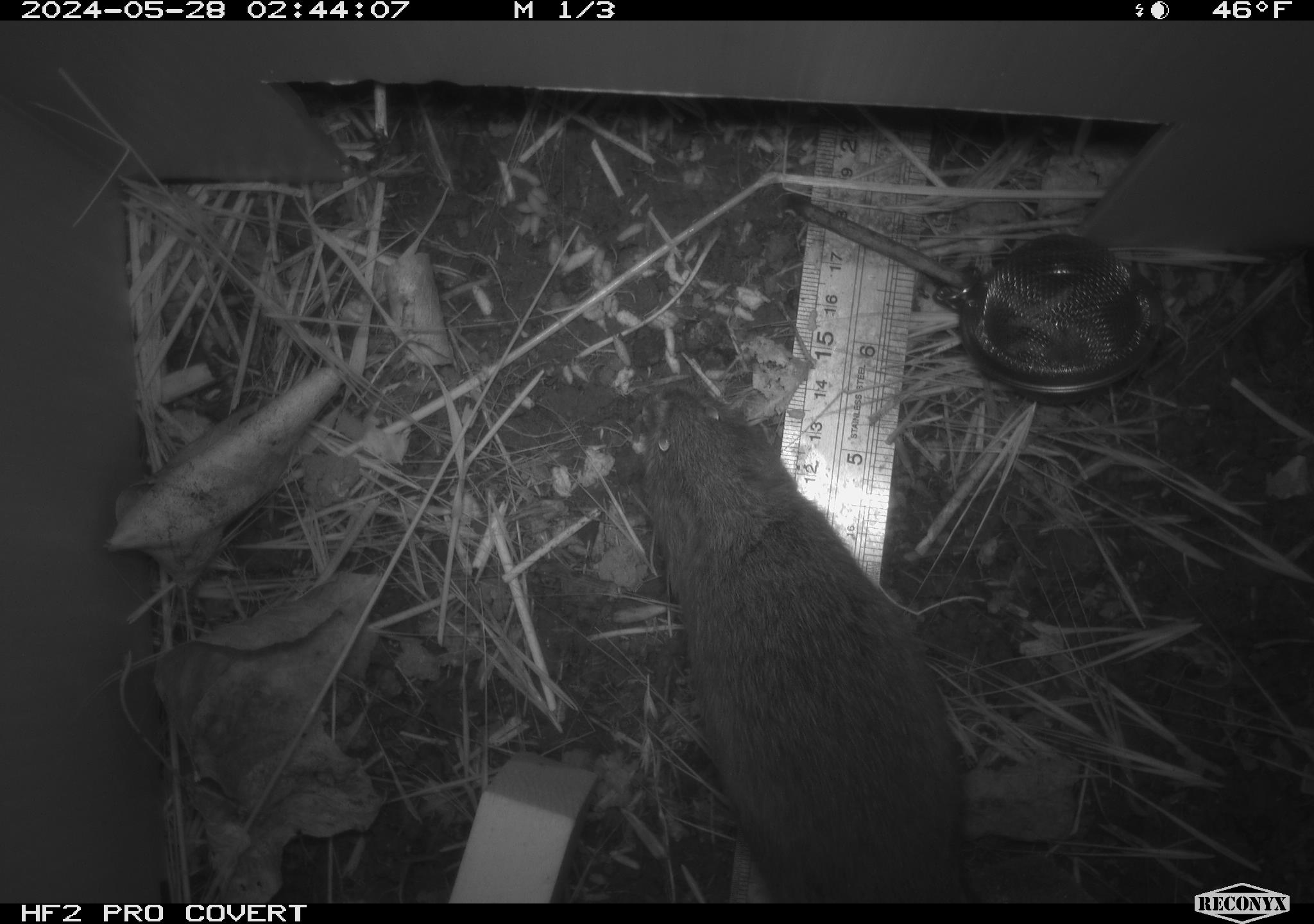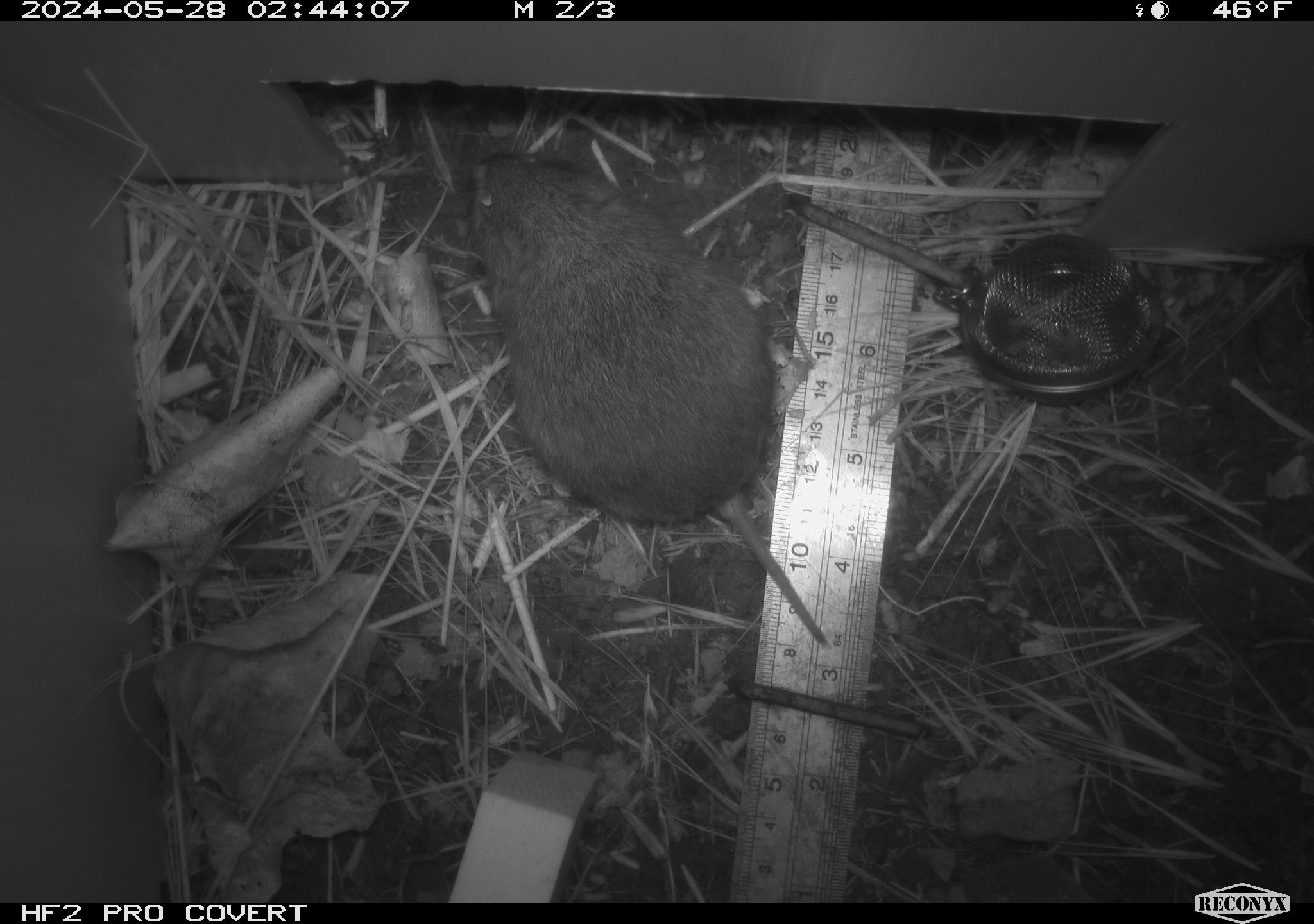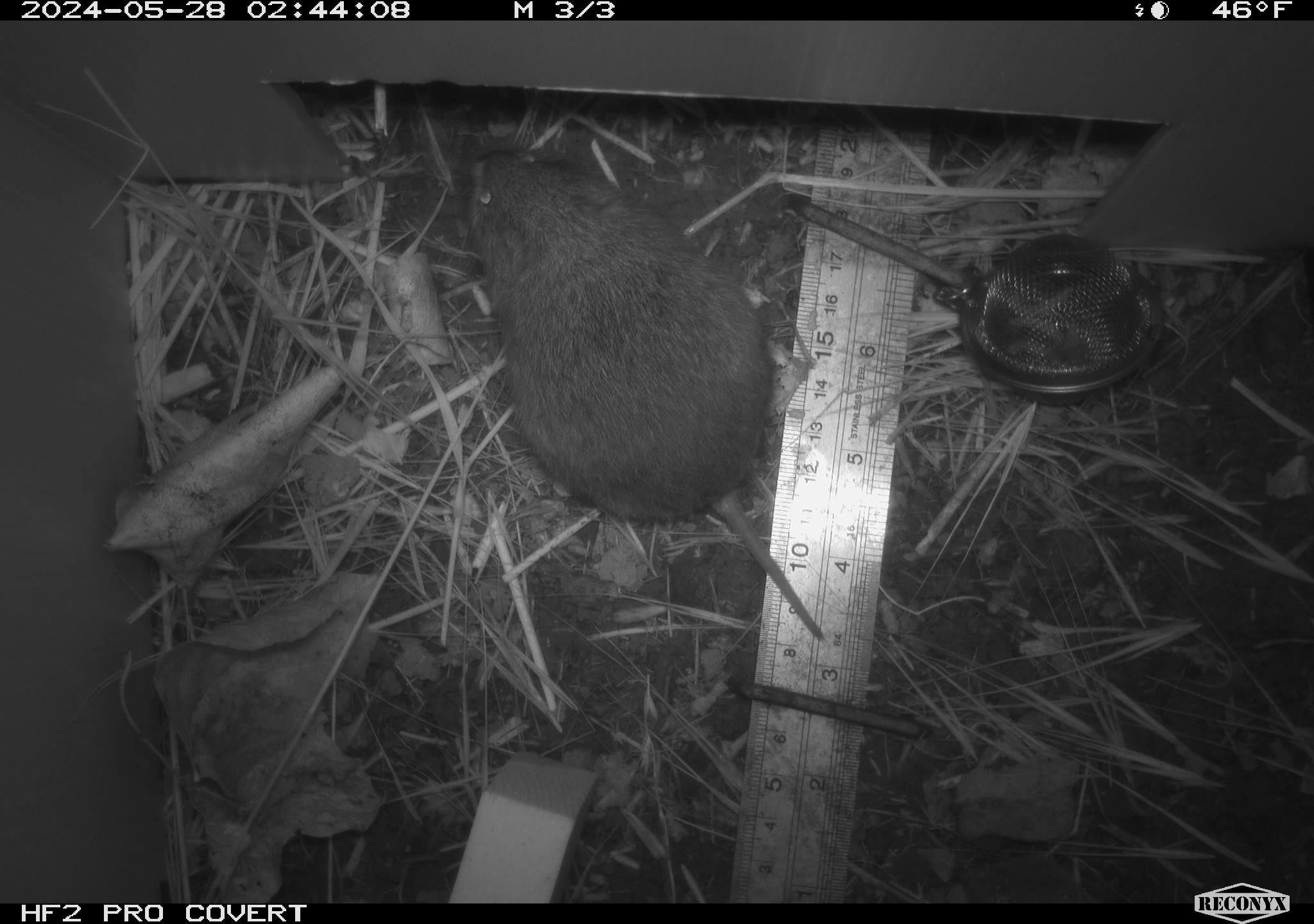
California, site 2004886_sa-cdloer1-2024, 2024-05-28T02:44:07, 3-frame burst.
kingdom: Animalia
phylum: Chordata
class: Mammalia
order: Rodentia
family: Cricetidae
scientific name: Arvicolinae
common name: voles, lemmings, and muskrats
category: arvicolinae subfamily